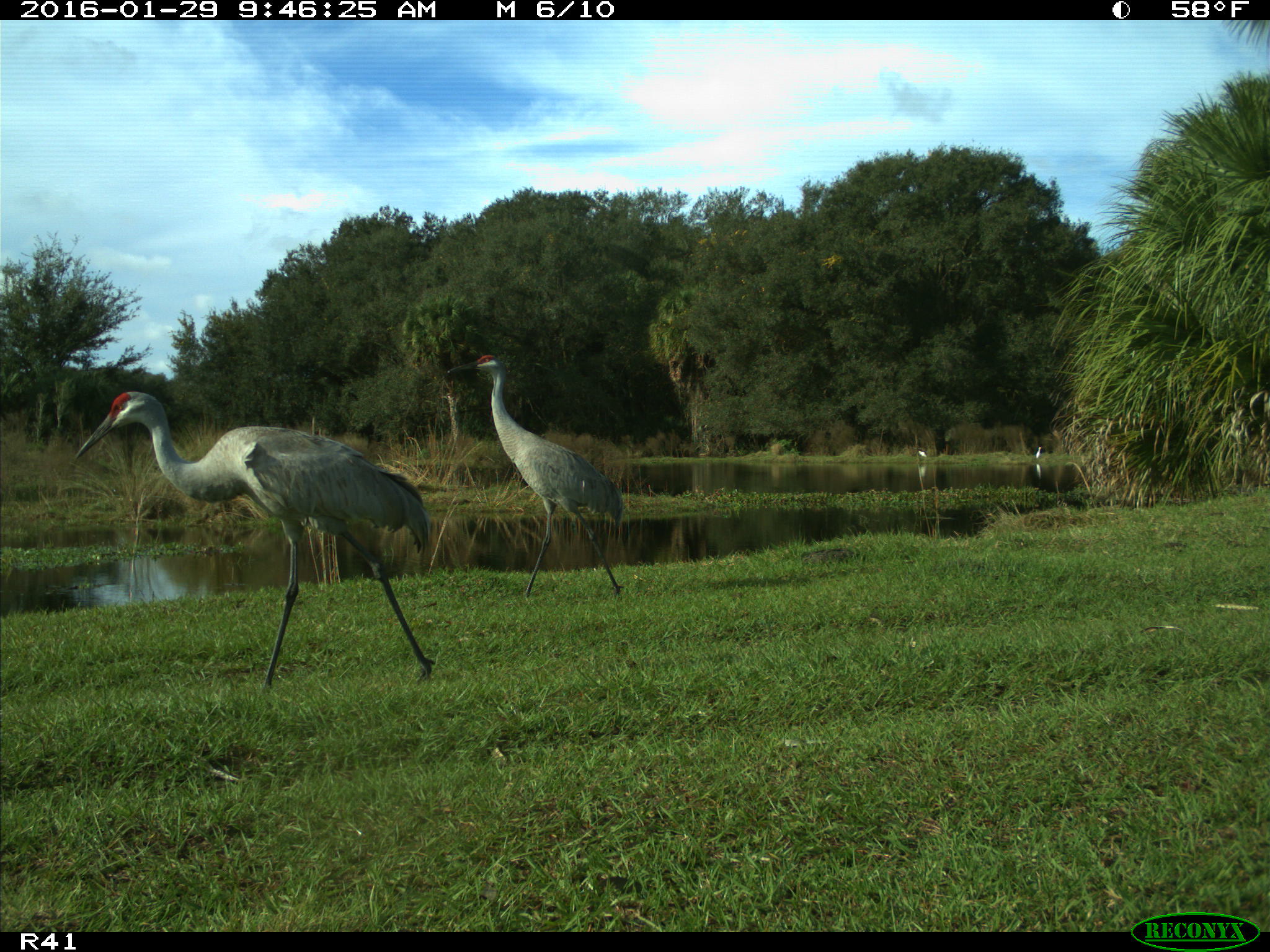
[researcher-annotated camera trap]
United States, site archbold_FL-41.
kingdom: Animalia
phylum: Chordata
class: Aves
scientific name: Aves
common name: birds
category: unidentified bird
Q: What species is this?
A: Unidentified bird (birds) (Aves).